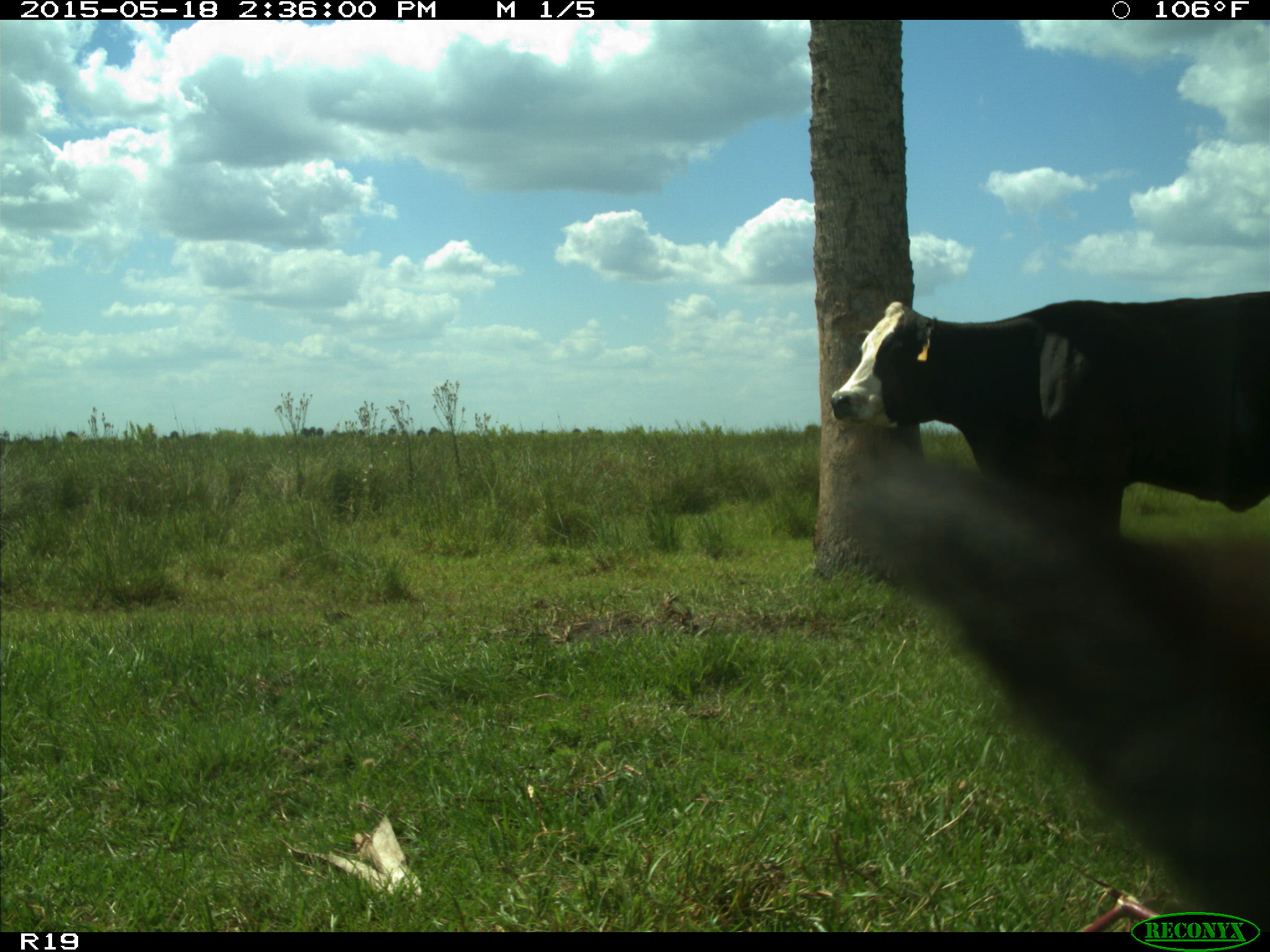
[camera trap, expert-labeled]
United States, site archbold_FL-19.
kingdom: Animalia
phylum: Chordata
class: Mammalia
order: Artiodactyla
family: Bovidae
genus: Bos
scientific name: Bos taurus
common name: domestic cow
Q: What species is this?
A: Bos taurus (domestic cow).